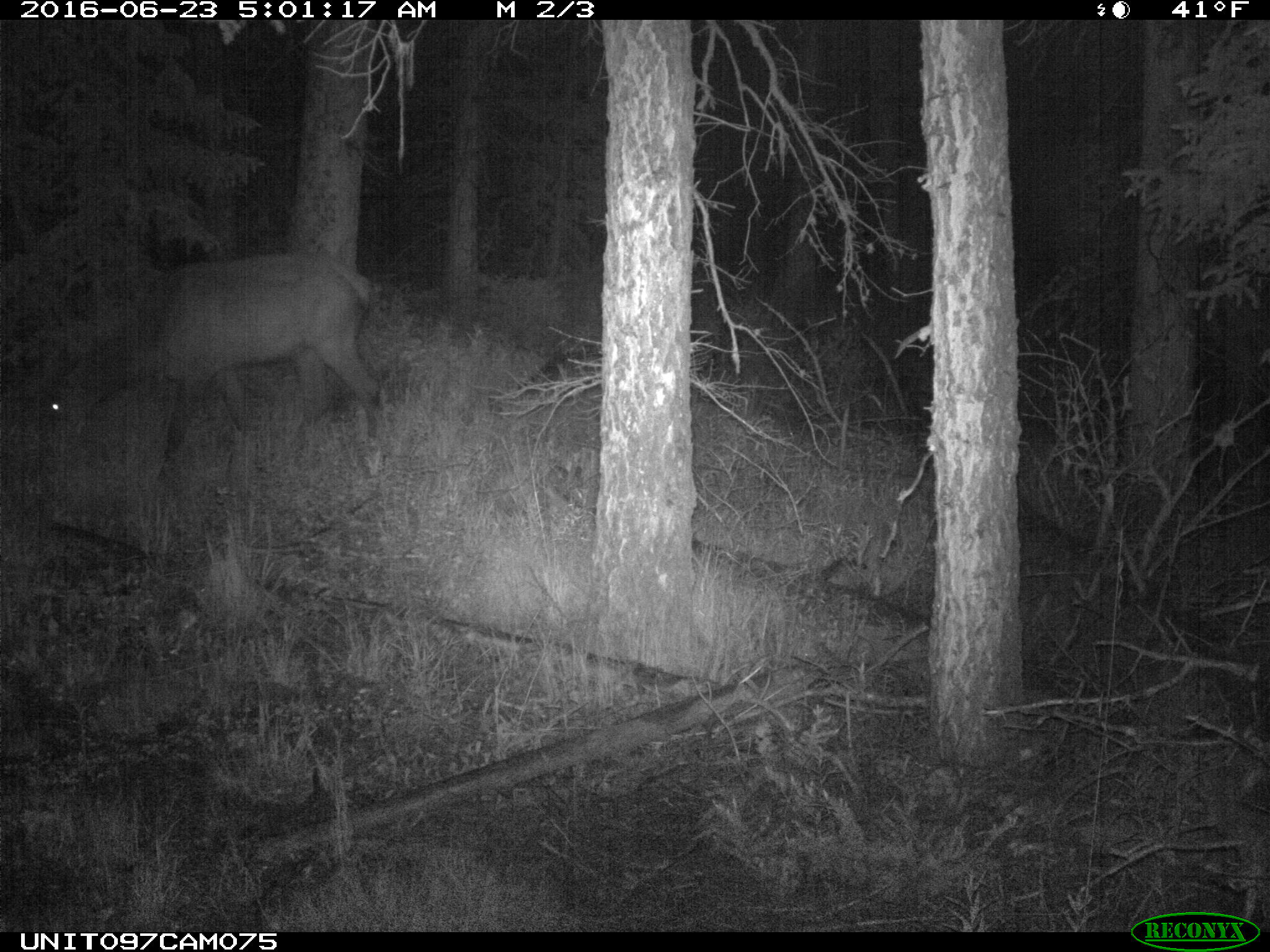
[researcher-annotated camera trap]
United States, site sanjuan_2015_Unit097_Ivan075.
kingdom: Animalia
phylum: Chordata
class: Mammalia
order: Artiodactyla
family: Cervidae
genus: Cervus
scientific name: Cervus elaphus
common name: red deer